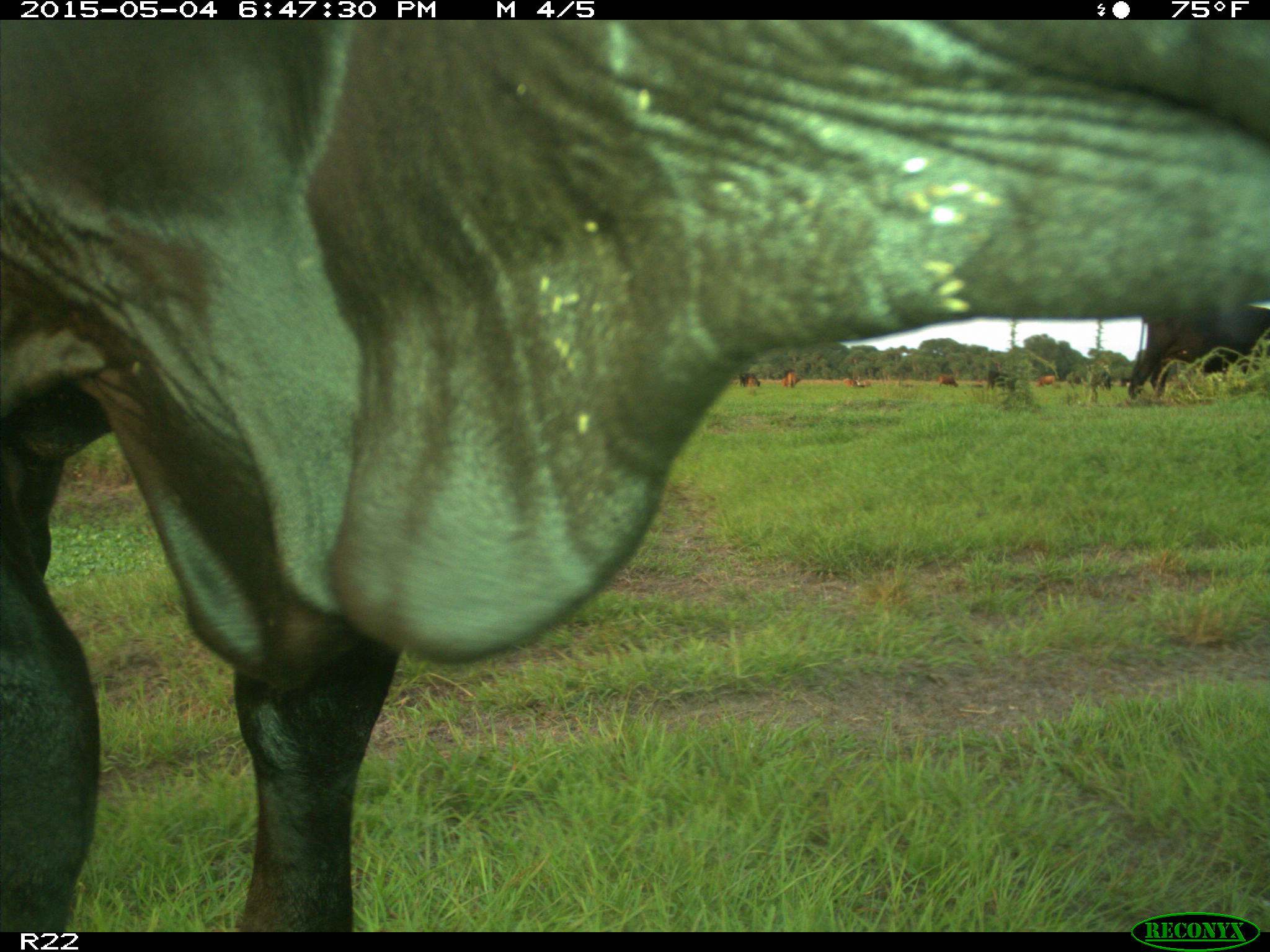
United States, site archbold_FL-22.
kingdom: Animalia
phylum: Chordata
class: Mammalia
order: Artiodactyla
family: Bovidae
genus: Bos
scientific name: Bos taurus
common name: domestic cow